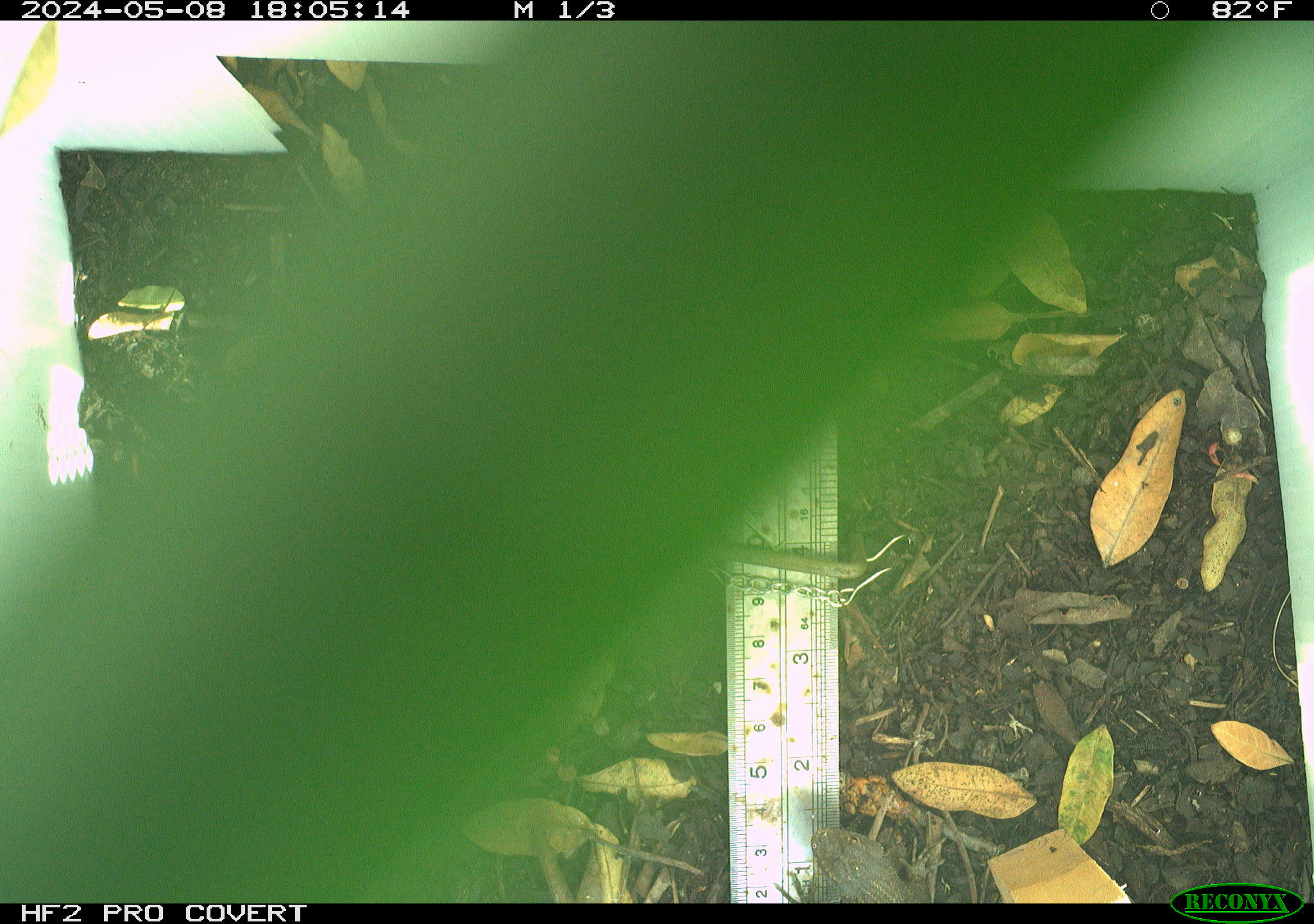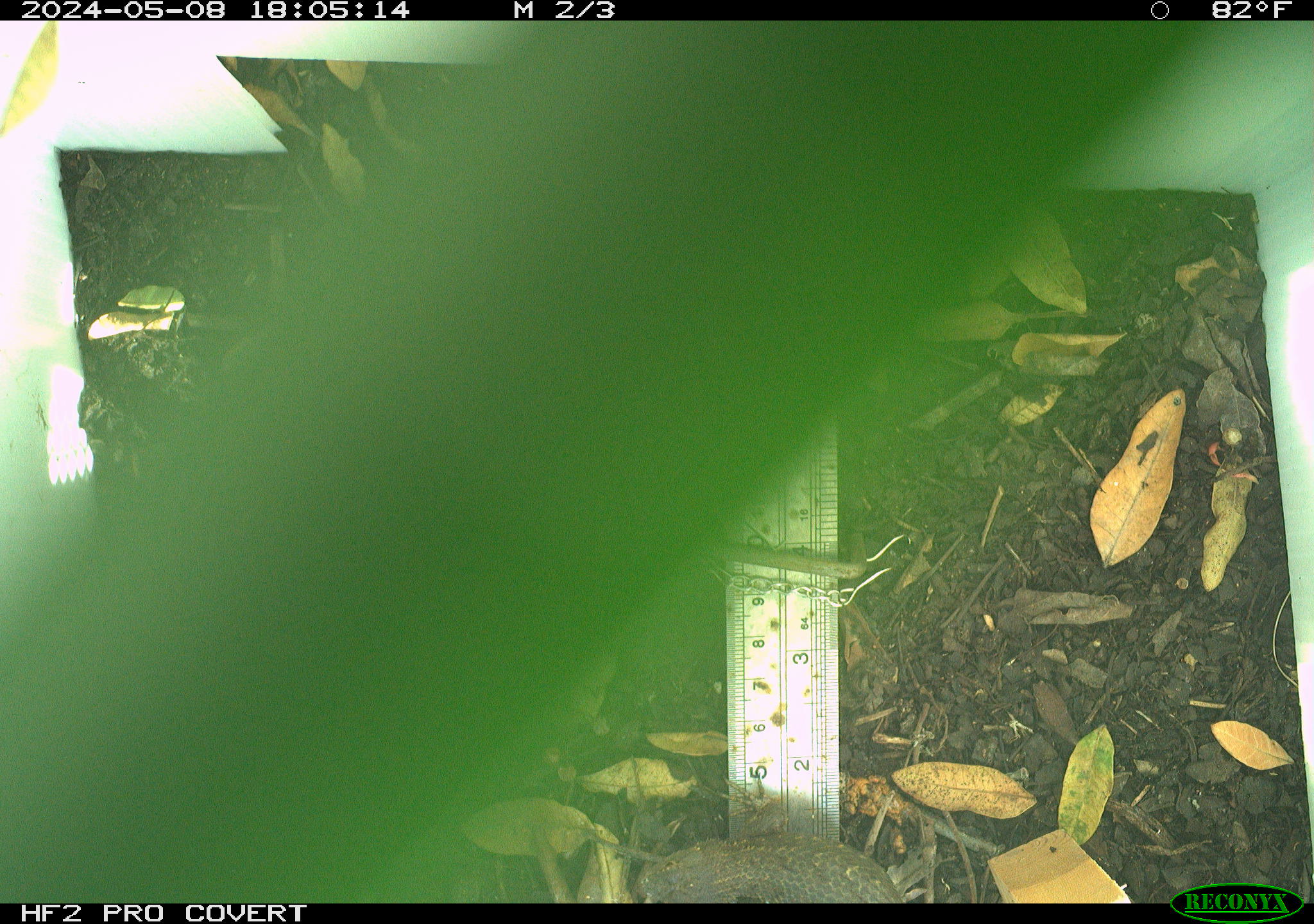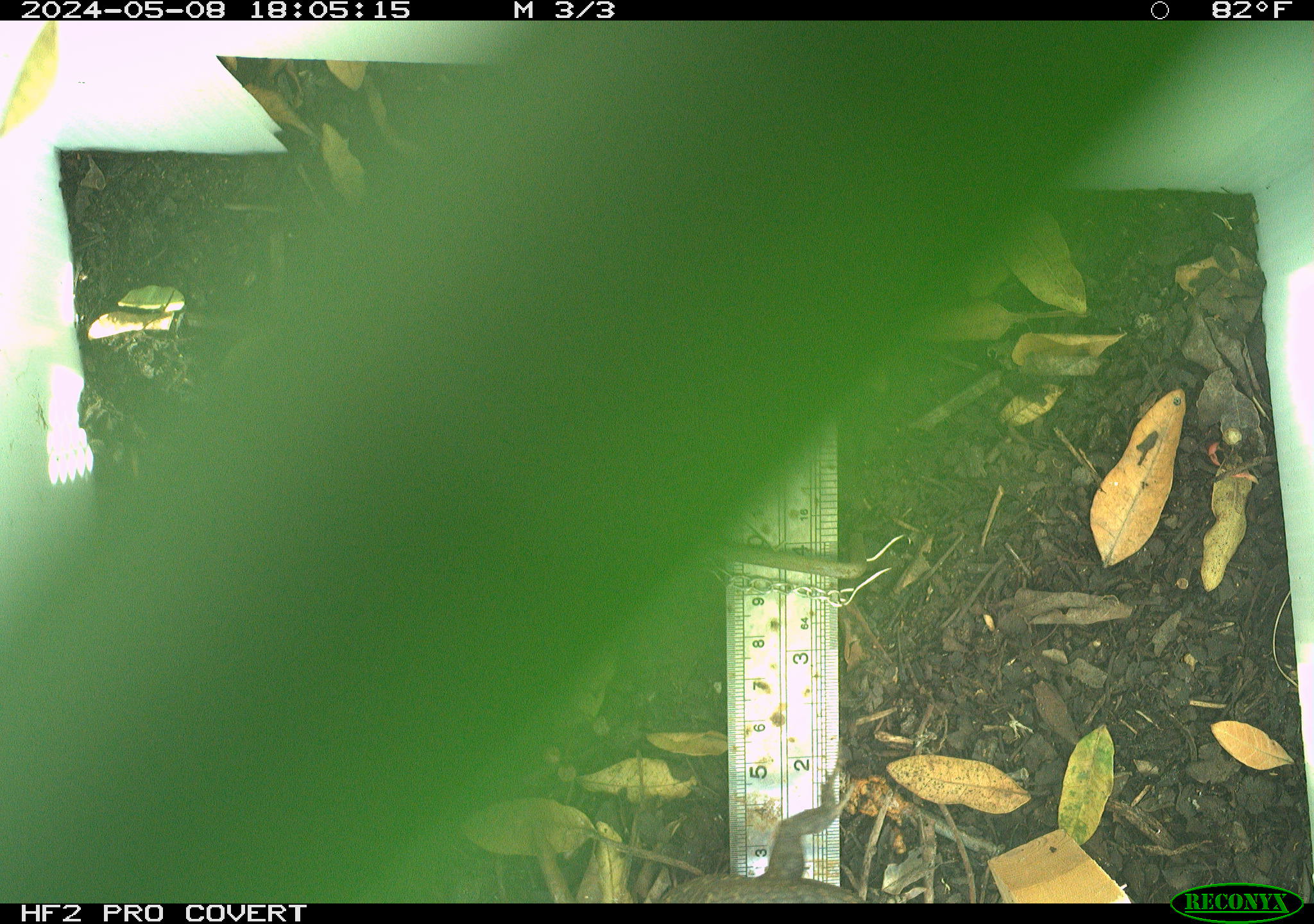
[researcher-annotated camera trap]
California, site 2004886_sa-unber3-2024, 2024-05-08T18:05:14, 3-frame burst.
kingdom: Animalia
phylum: Chordata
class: Reptilia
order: Squamata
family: Phrynosomatidae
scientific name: Phrynosomatidae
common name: phrynosomatid lizards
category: phrynosomatidae family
Phrynosomatidae family (phrynosomatid lizards) (Phrynosomatidae).